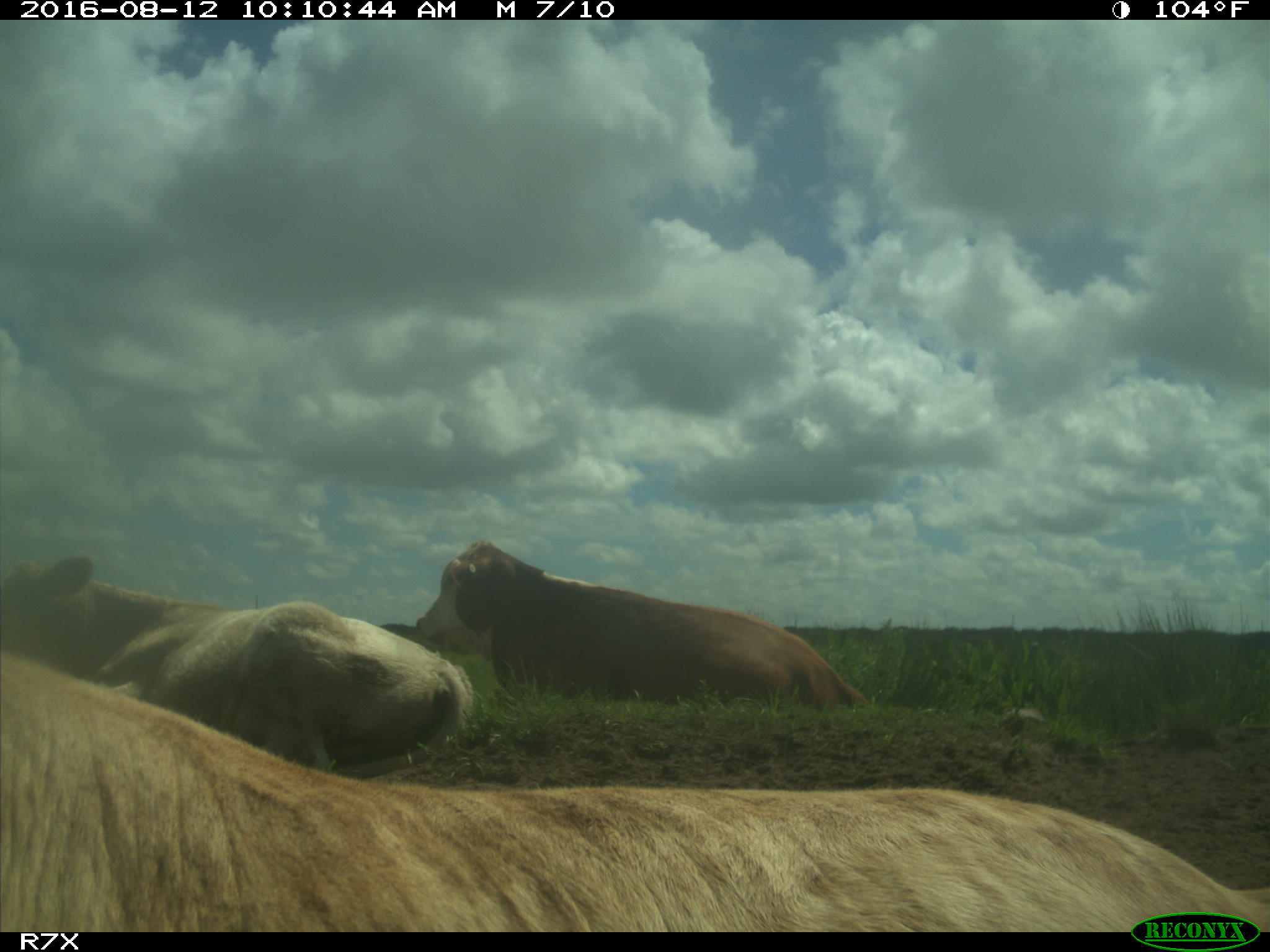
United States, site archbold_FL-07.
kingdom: Animalia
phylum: Chordata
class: Mammalia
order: Artiodactyla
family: Bovidae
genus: Bos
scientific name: Bos taurus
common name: domestic cow